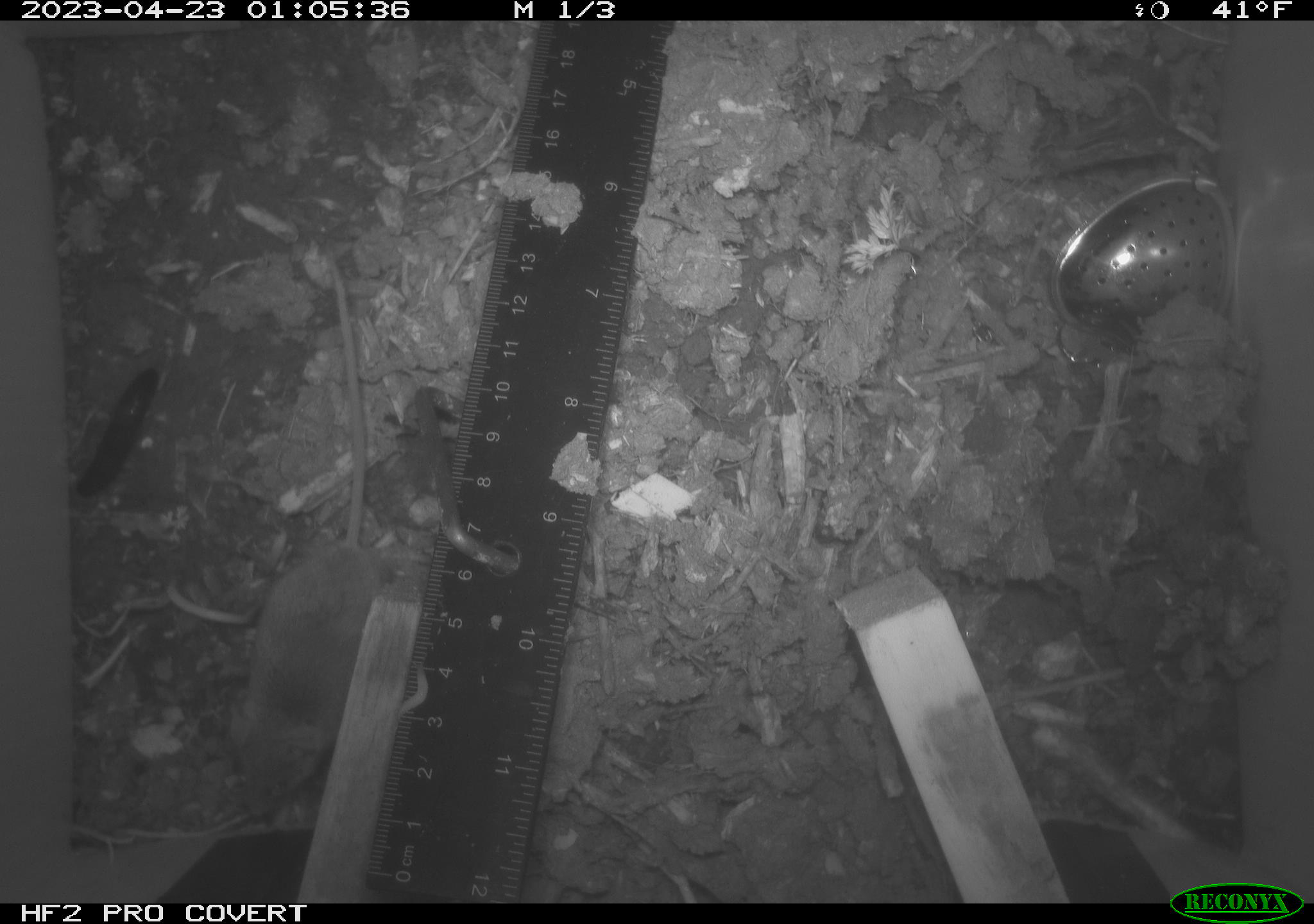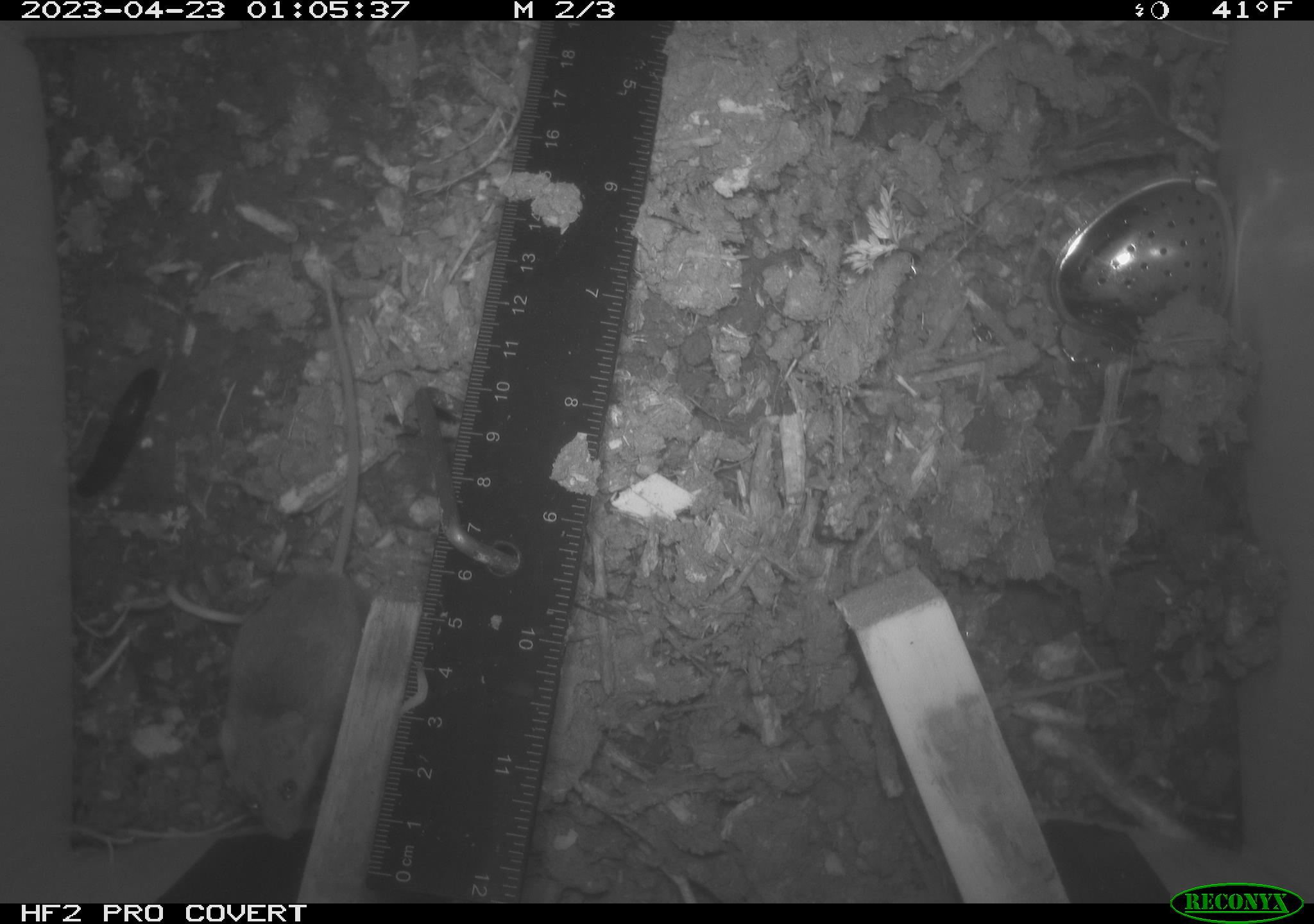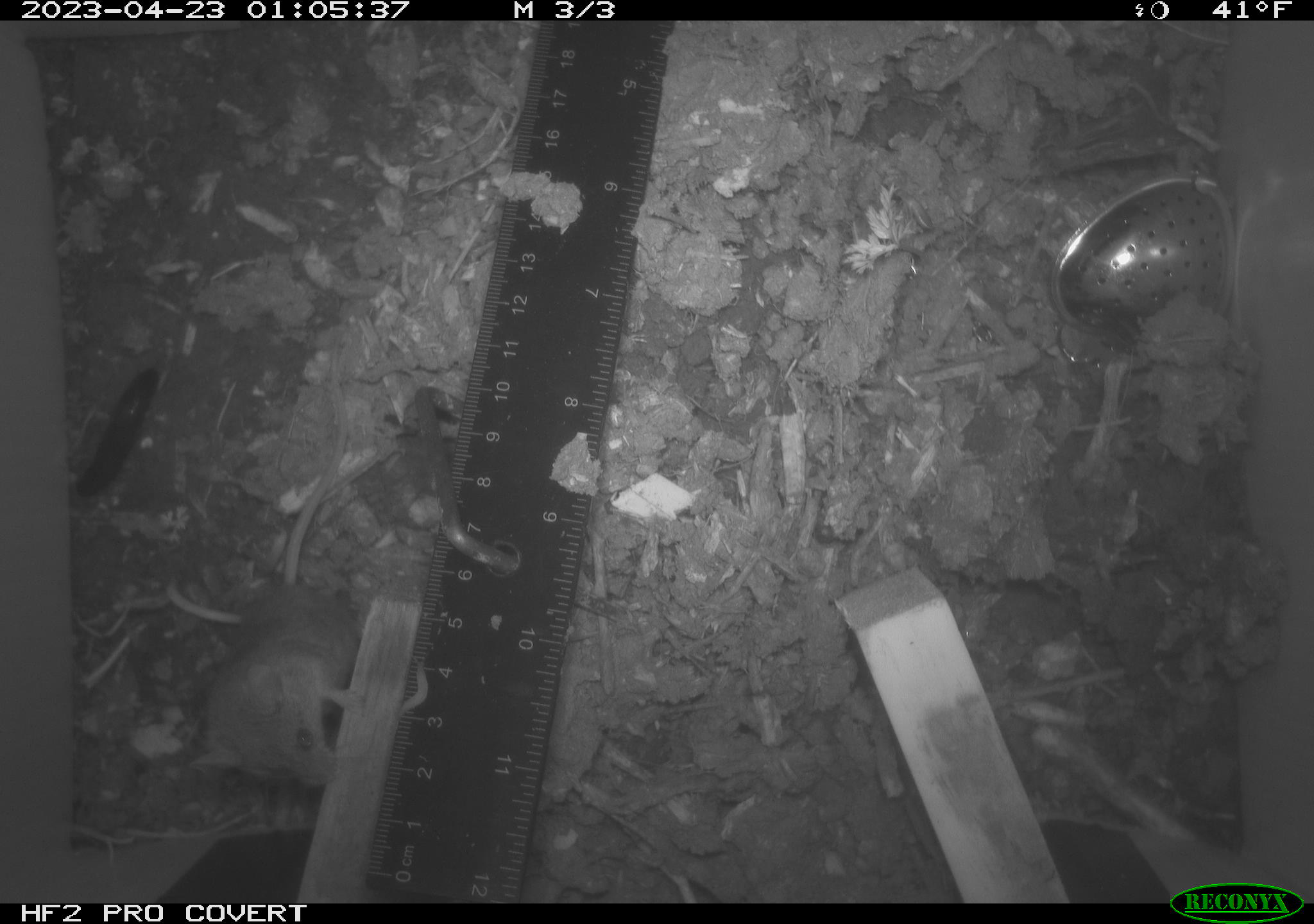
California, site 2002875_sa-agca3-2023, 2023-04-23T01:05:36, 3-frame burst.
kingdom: Animalia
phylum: Chordata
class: Mammalia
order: Rodentia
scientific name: Rodentia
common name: mouse species